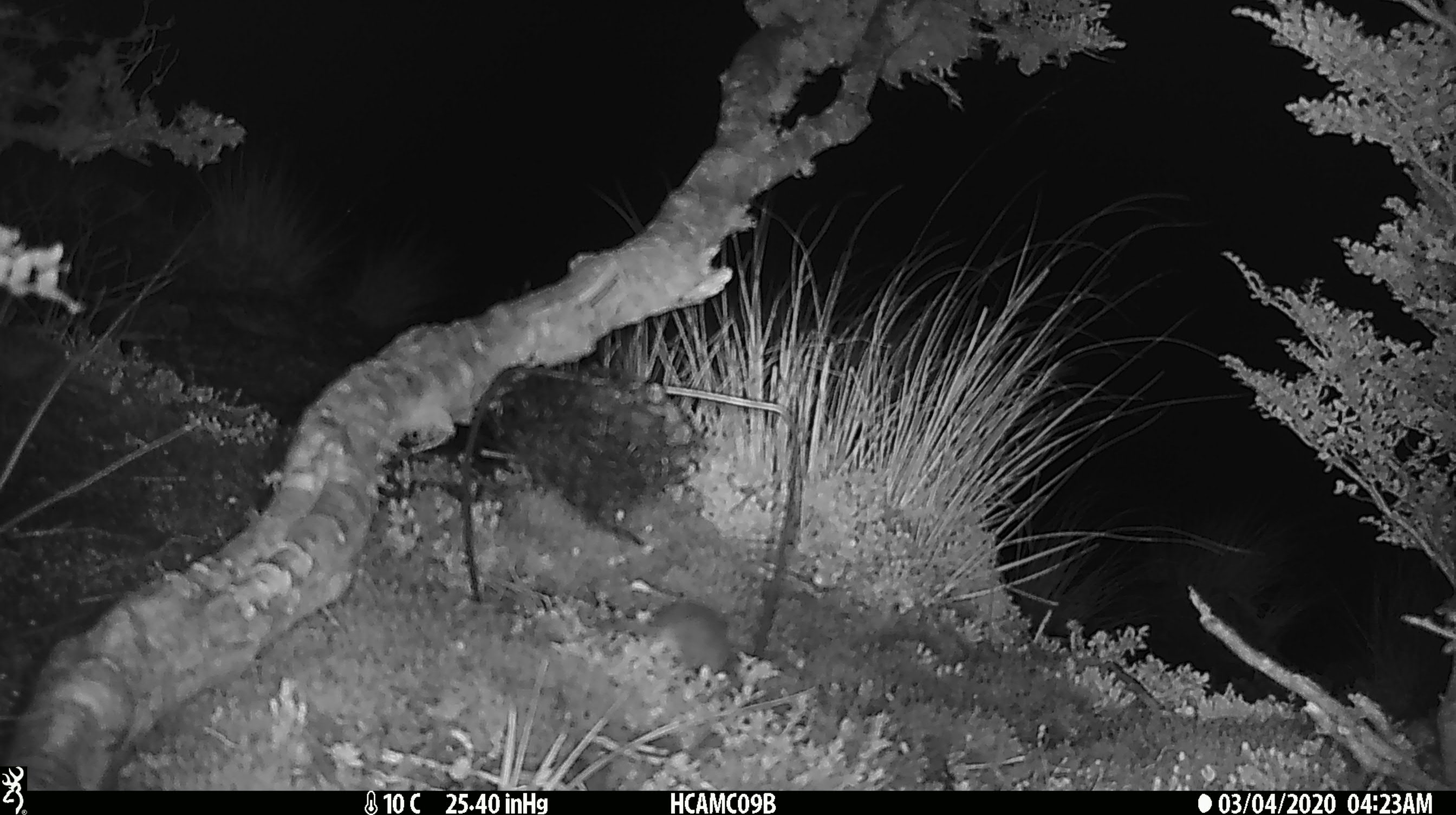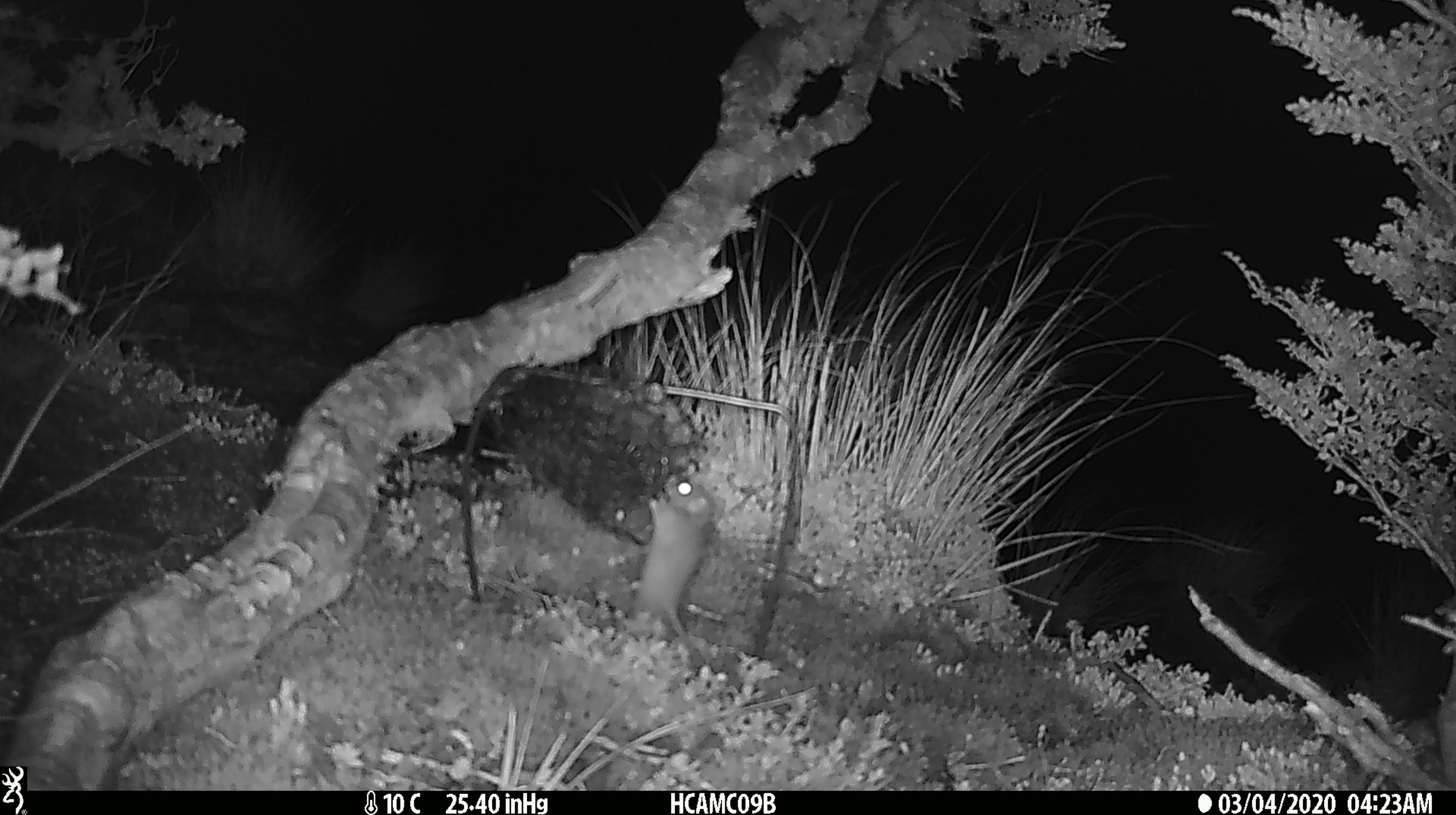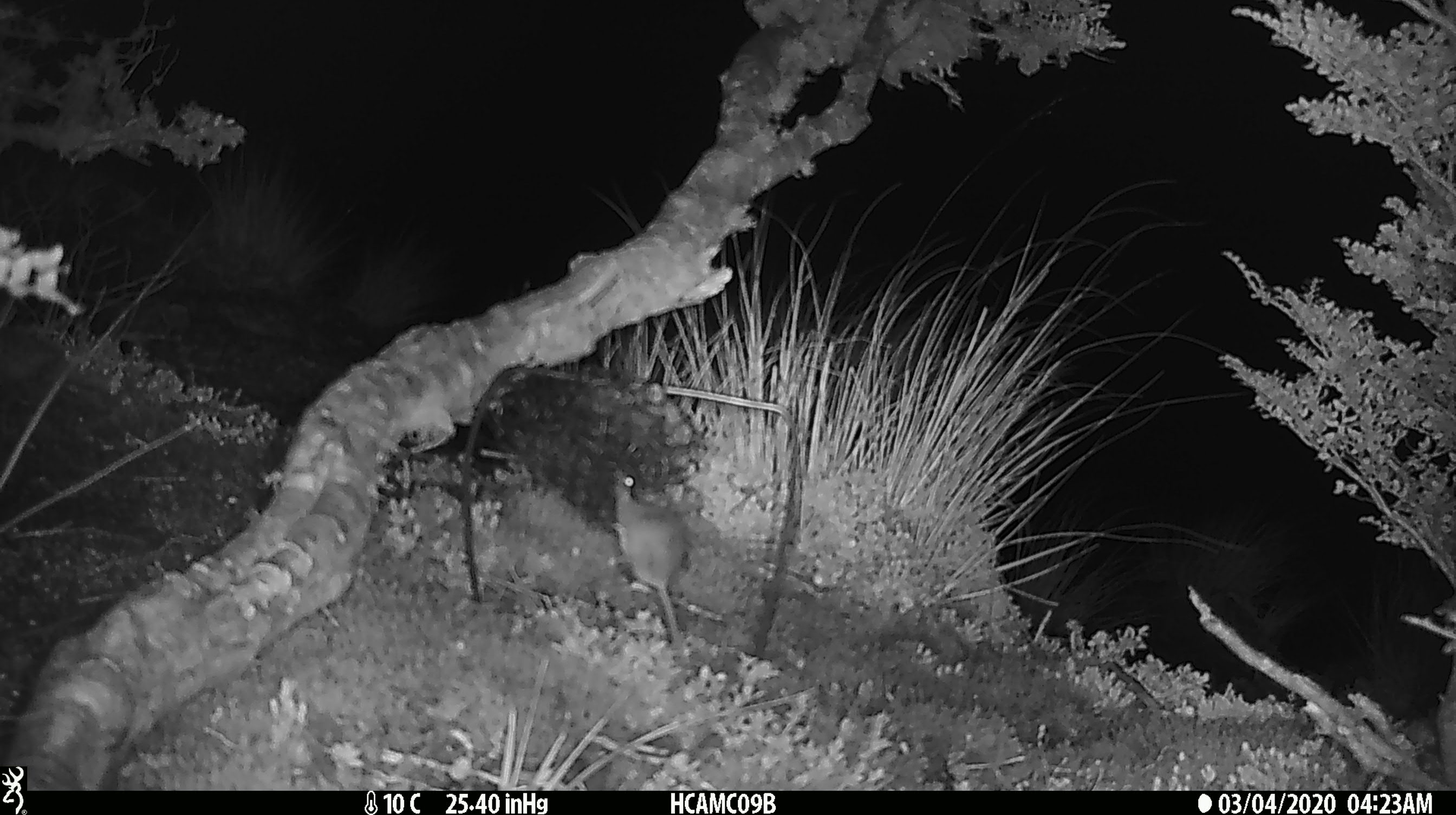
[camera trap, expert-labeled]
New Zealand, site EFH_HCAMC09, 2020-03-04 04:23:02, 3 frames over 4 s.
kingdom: Animalia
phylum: Chordata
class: Mammalia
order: Rodentia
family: Muridae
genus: Mus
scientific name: Mus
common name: mouse